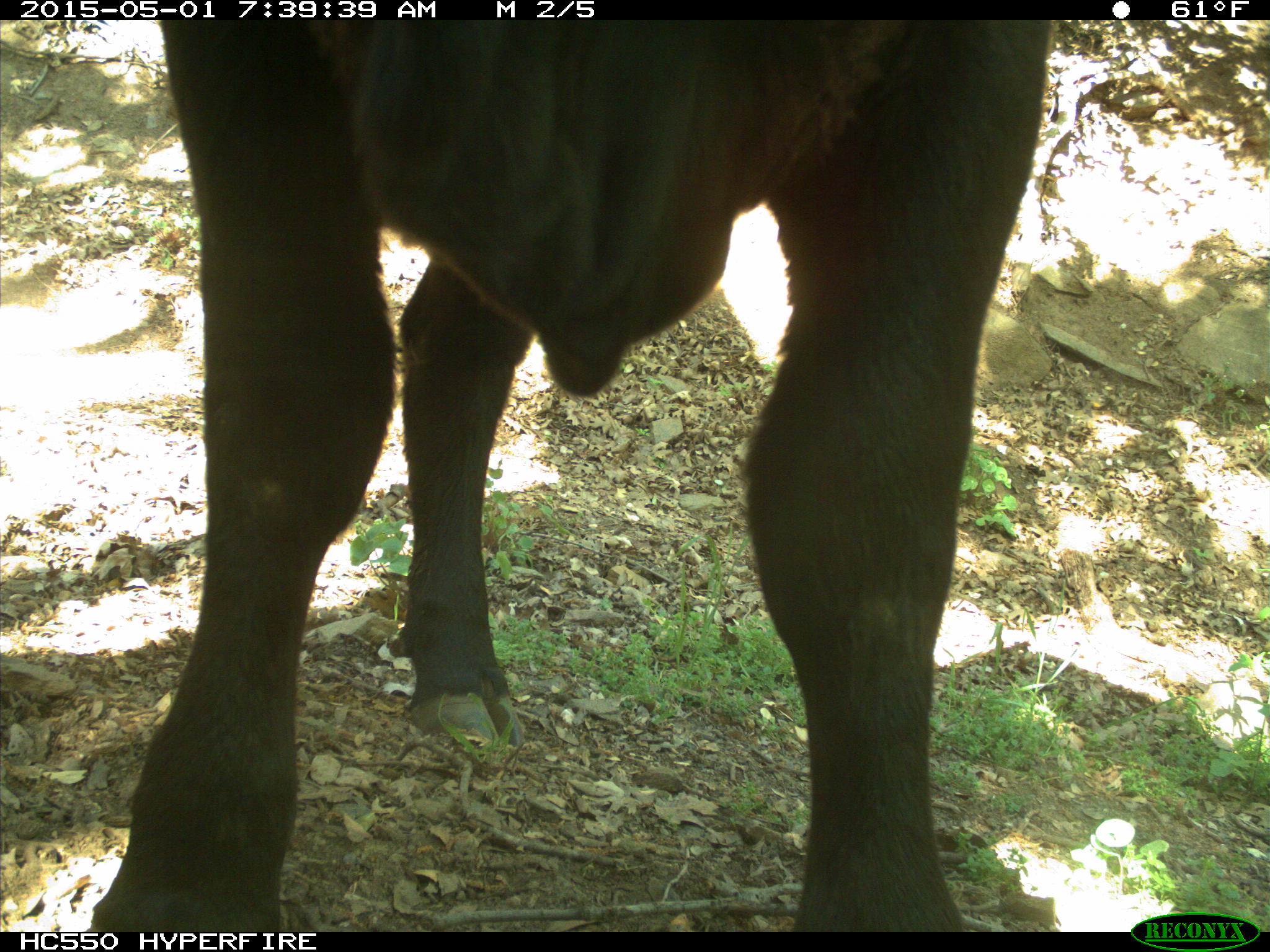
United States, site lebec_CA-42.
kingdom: Animalia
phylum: Chordata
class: Mammalia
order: Artiodactyla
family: Bovidae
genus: Bos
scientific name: Bos taurus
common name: domestic cow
Bos taurus (domestic cow).